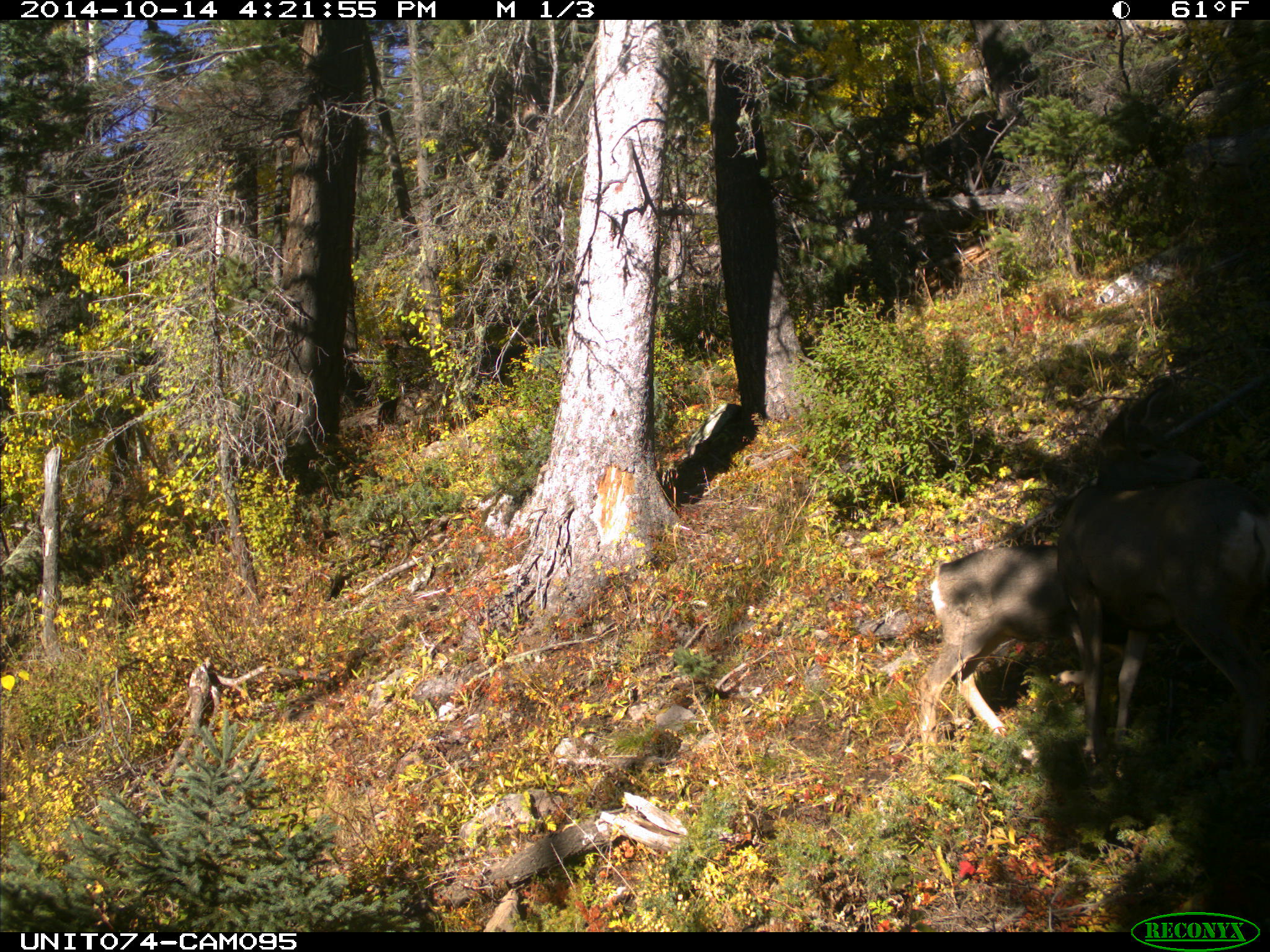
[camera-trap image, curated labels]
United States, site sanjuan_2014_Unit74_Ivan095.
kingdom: Animalia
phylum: Chordata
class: Mammalia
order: Artiodactyla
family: Cervidae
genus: Odocoileus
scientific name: Odocoileus hemionus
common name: mule deer